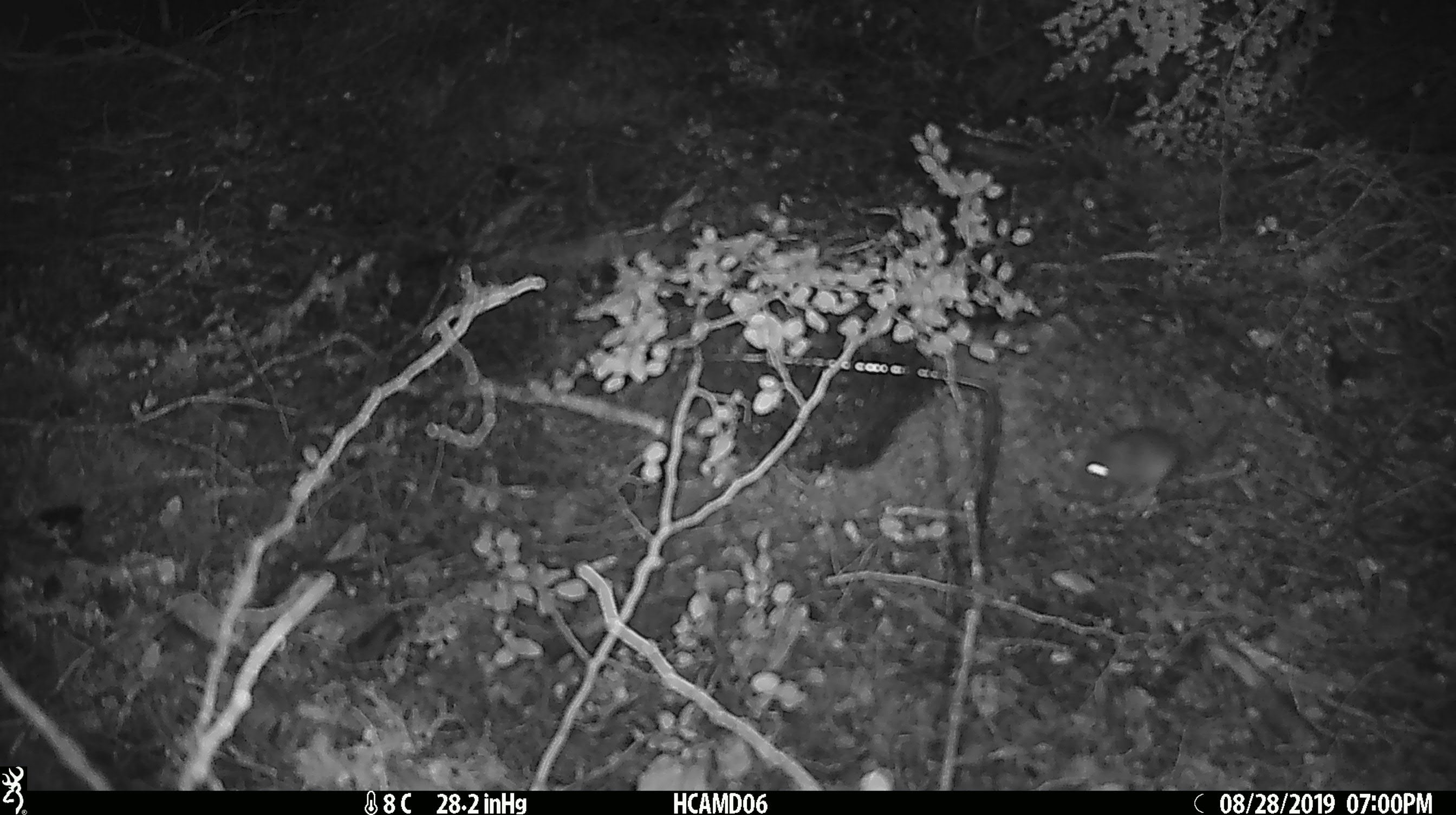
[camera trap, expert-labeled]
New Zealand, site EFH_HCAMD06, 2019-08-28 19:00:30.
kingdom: Animalia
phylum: Chordata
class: Mammalia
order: Rodentia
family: Muridae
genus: Mus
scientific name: Mus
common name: mouse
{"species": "mouse (Mus)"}